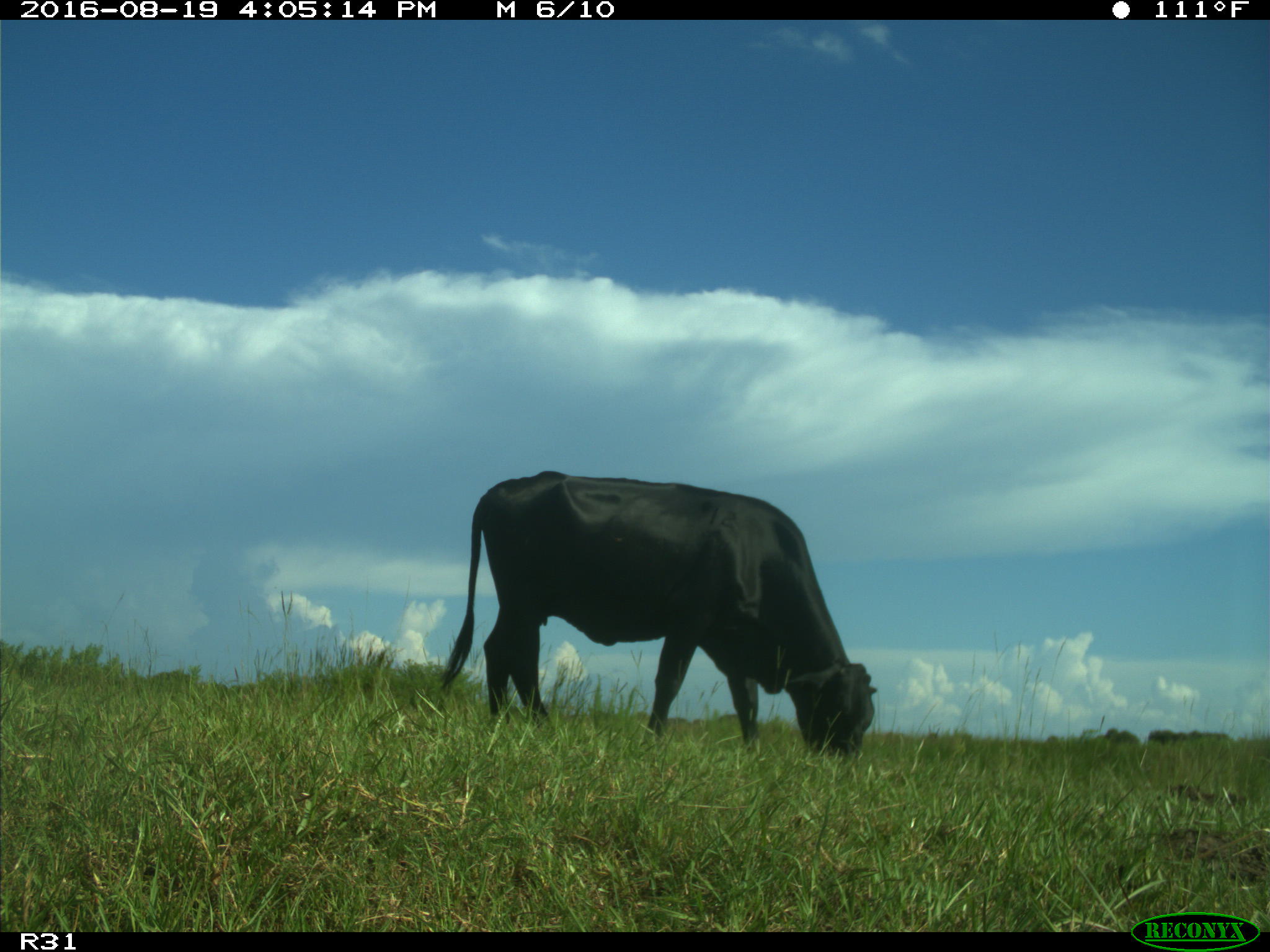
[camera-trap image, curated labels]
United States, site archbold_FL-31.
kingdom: Animalia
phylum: Chordata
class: Mammalia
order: Artiodactyla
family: Bovidae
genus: Bos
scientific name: Bos taurus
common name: domestic cow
Bos taurus (domestic cow).